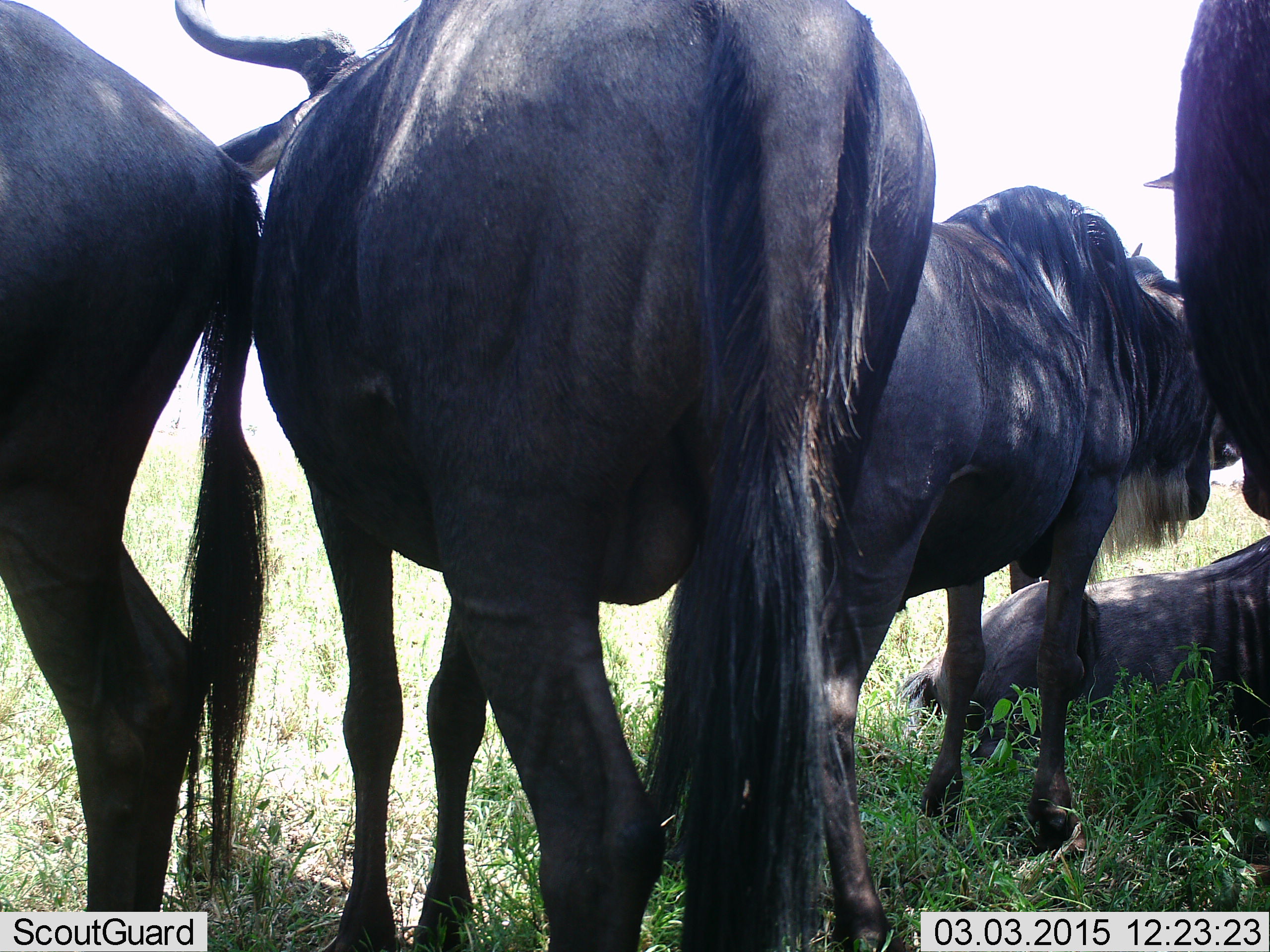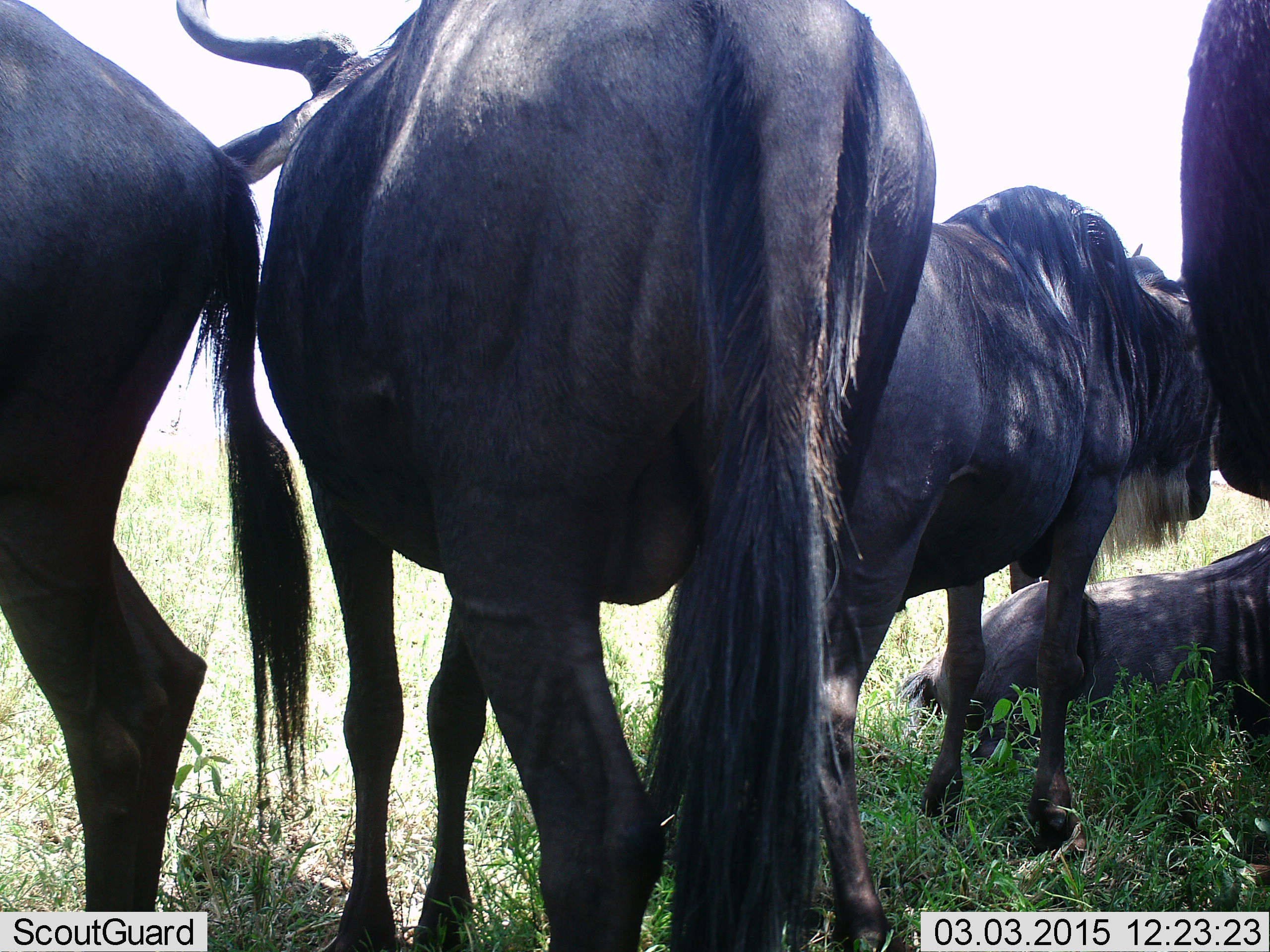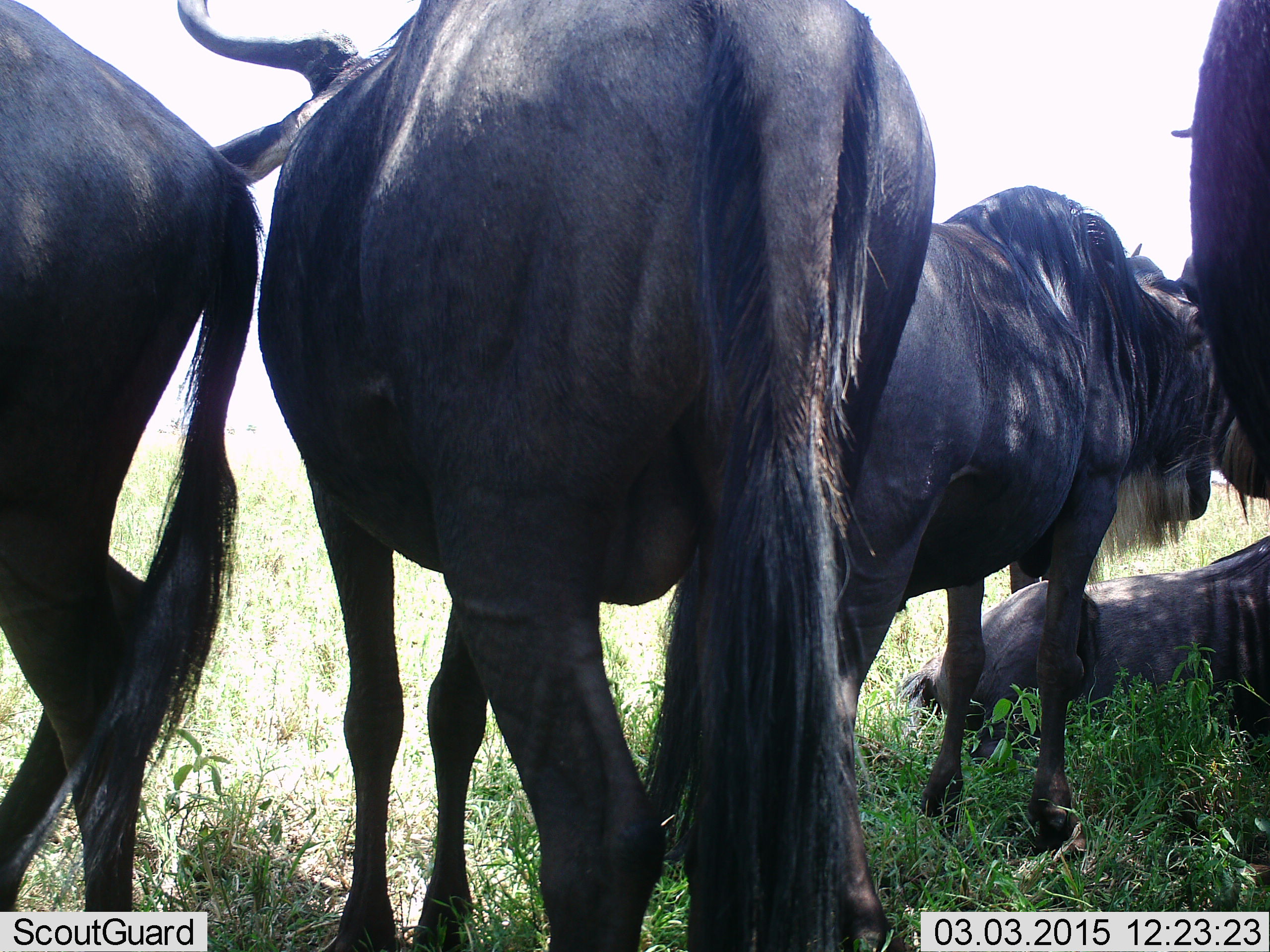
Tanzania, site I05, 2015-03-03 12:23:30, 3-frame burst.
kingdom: Animalia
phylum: Chordata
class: Mammalia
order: Artiodactyla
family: Bovidae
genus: Connochaetes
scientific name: Connochaetes taurinus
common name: blue wildebeest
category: wildebeest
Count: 5.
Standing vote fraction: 70%.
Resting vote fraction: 90%.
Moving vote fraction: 0%.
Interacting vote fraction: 10%.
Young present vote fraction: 0%.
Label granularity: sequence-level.